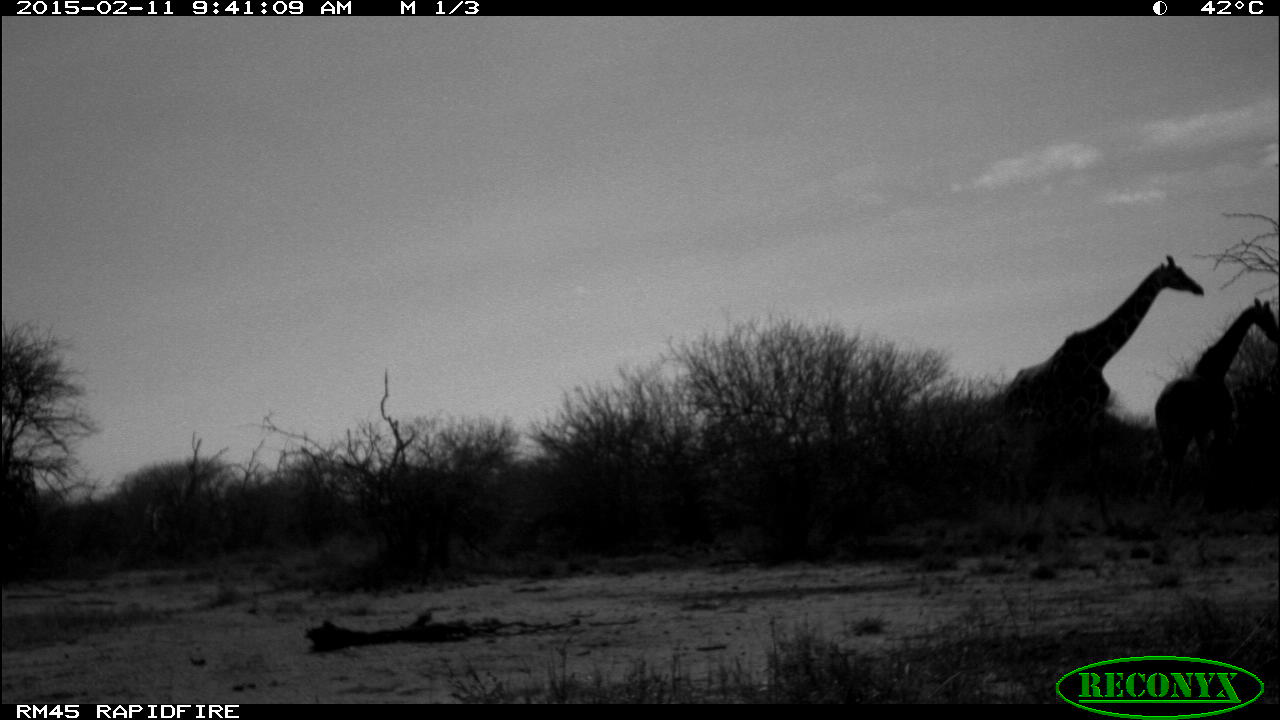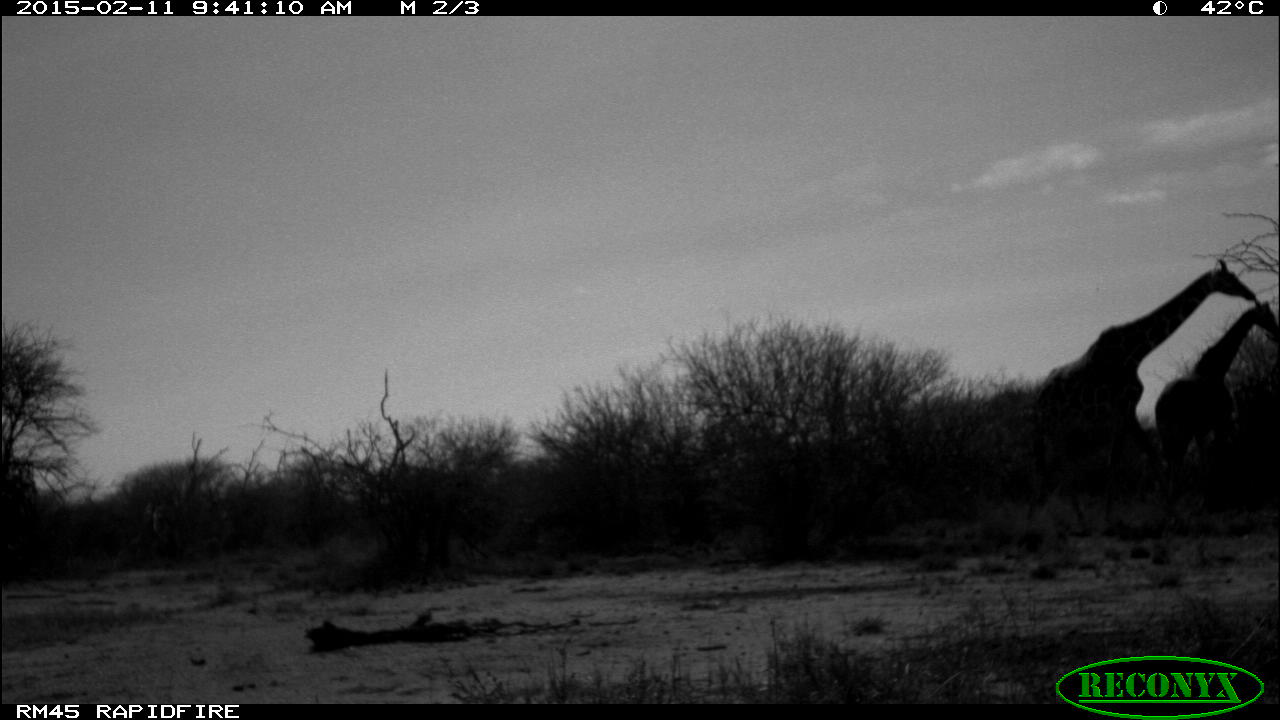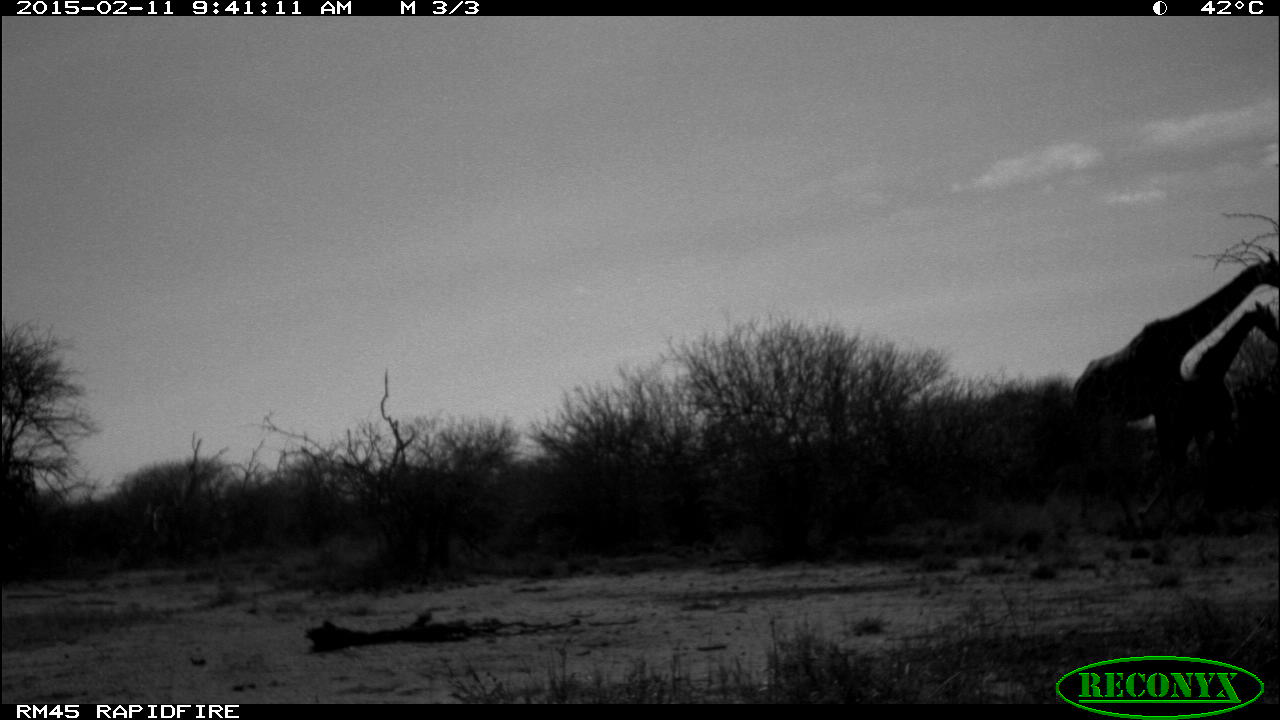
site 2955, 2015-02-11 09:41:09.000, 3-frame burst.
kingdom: Animalia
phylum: Chordata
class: Mammalia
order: Artiodactyla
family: Giraffidae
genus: Giraffa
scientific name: Giraffa camelopardalis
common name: giraffe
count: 2